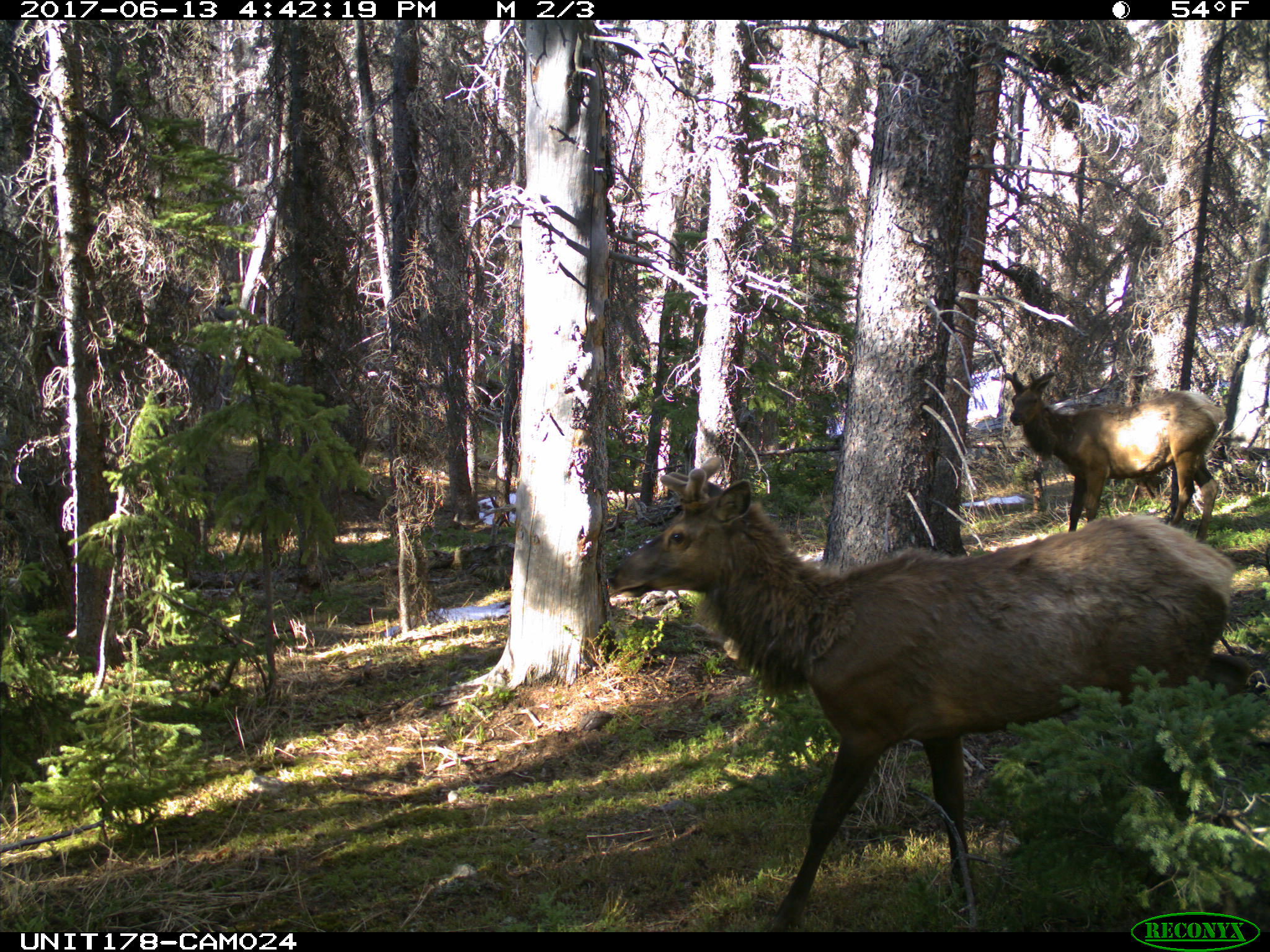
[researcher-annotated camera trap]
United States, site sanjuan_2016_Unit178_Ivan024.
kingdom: Animalia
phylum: Chordata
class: Mammalia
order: Artiodactyla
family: Cervidae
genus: Cervus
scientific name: Cervus elaphus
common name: red deer